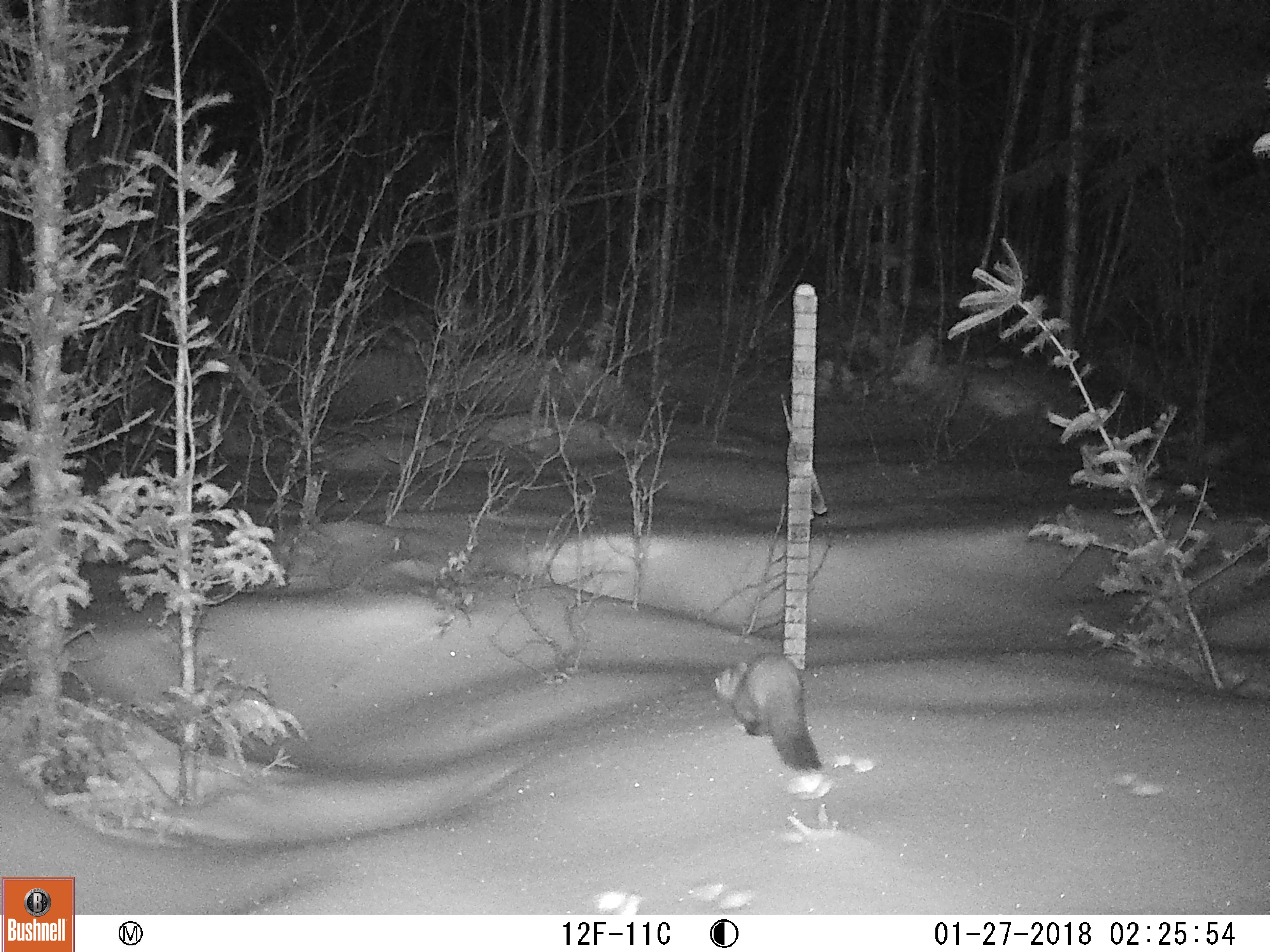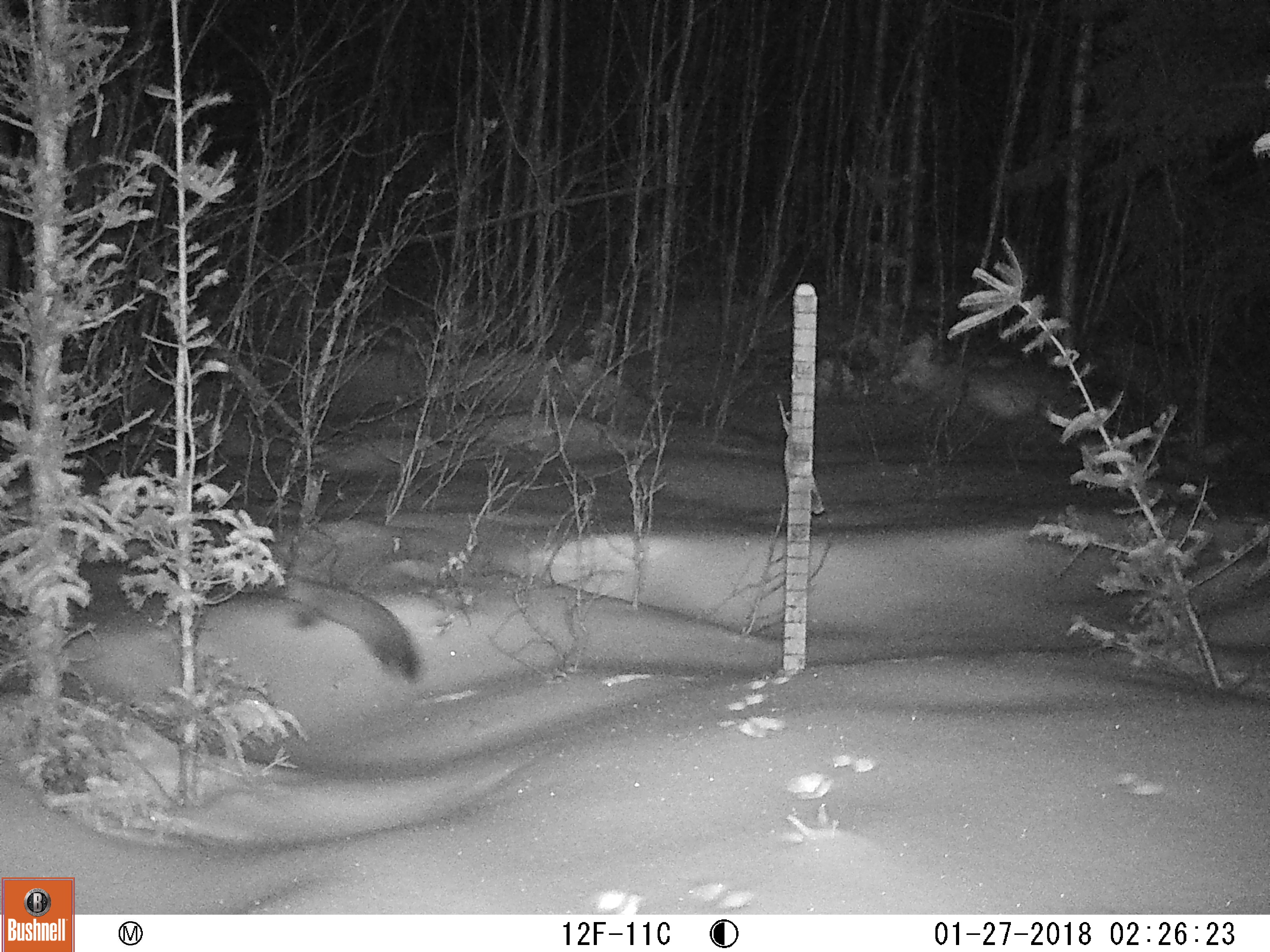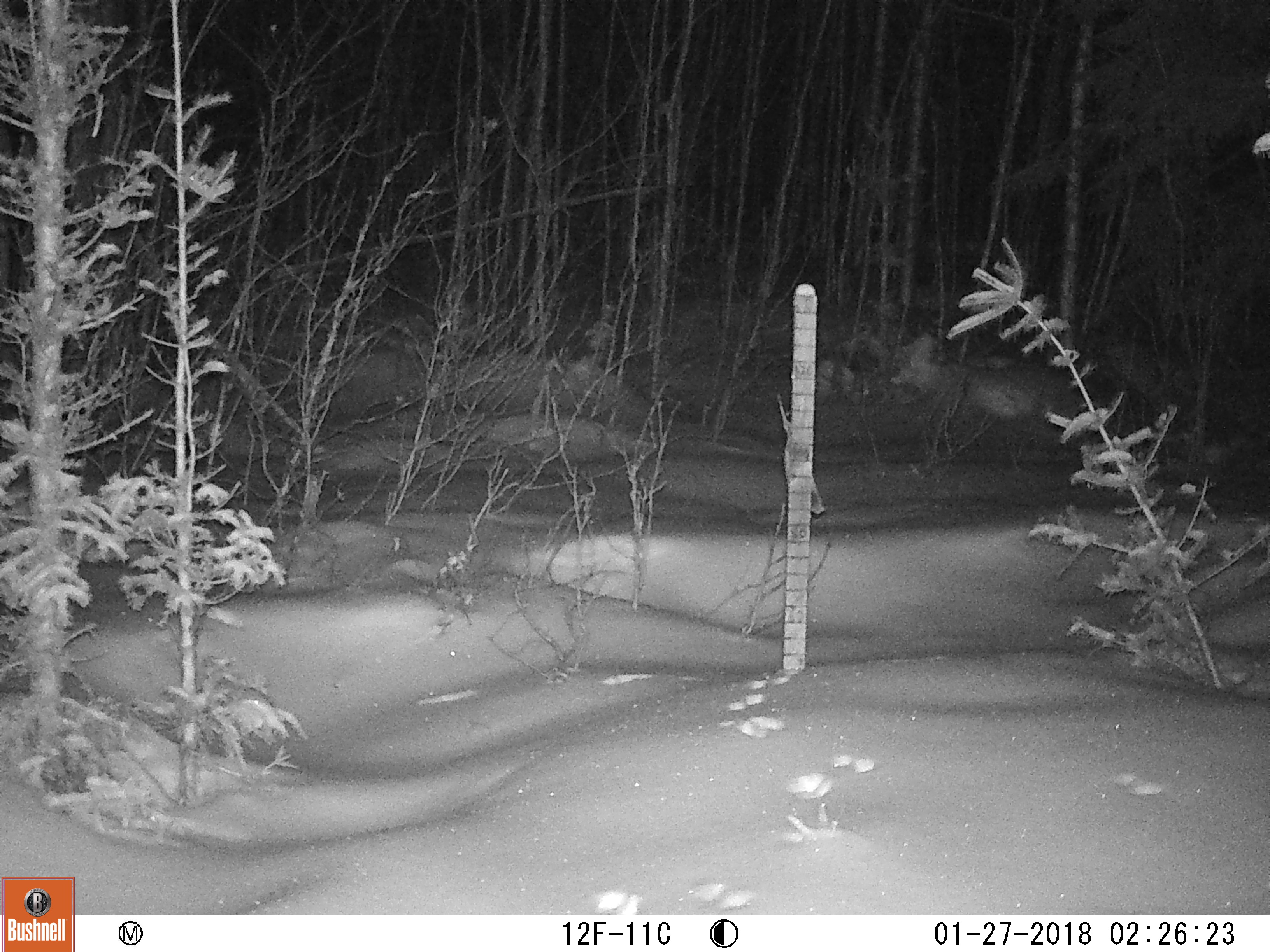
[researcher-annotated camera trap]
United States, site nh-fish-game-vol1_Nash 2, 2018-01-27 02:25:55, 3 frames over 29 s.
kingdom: Animalia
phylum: Chordata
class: Mammalia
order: Carnivora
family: Mustelidae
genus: Martes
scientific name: Martes americana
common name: american marten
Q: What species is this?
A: American marten (Martes americana).